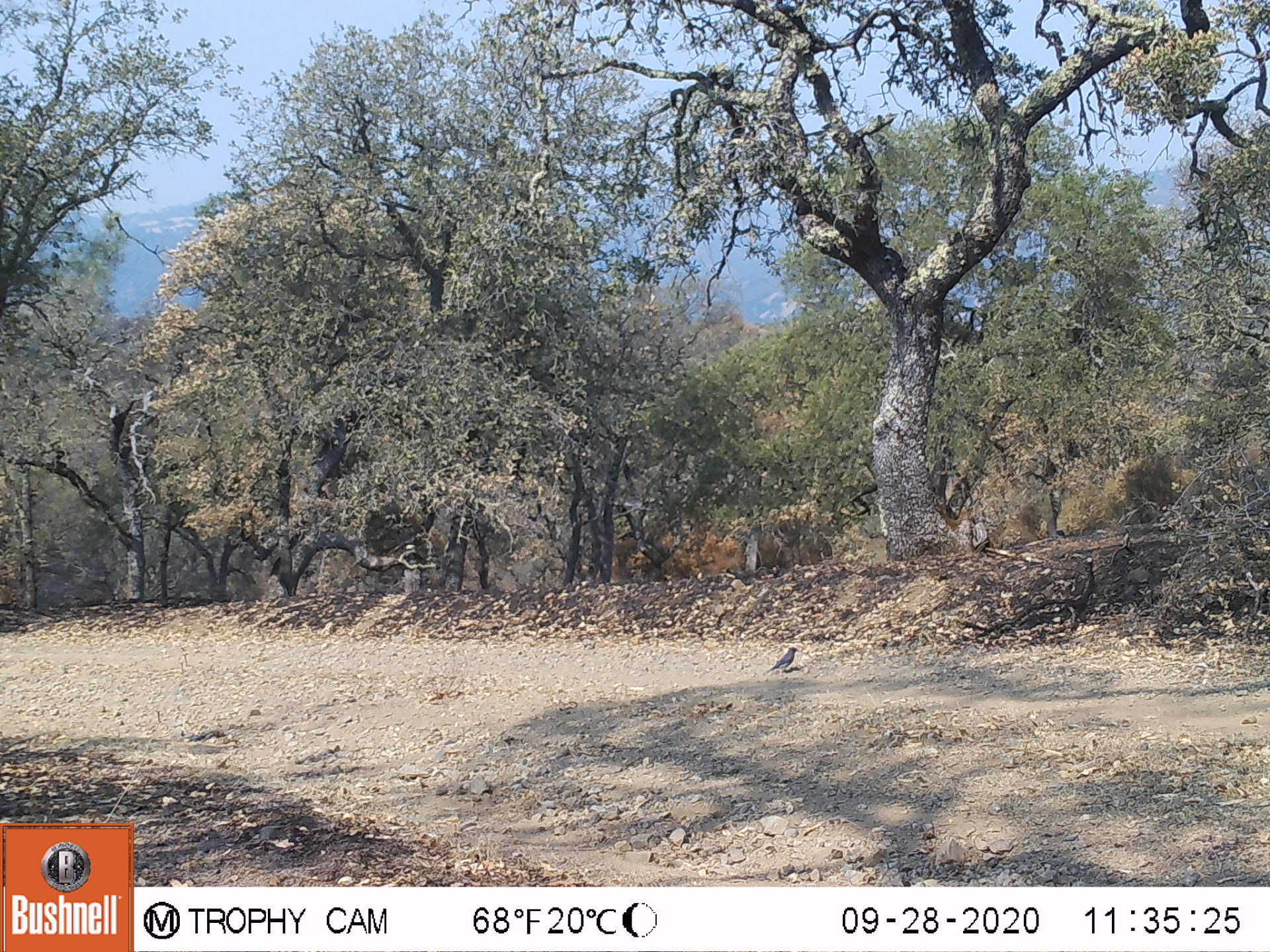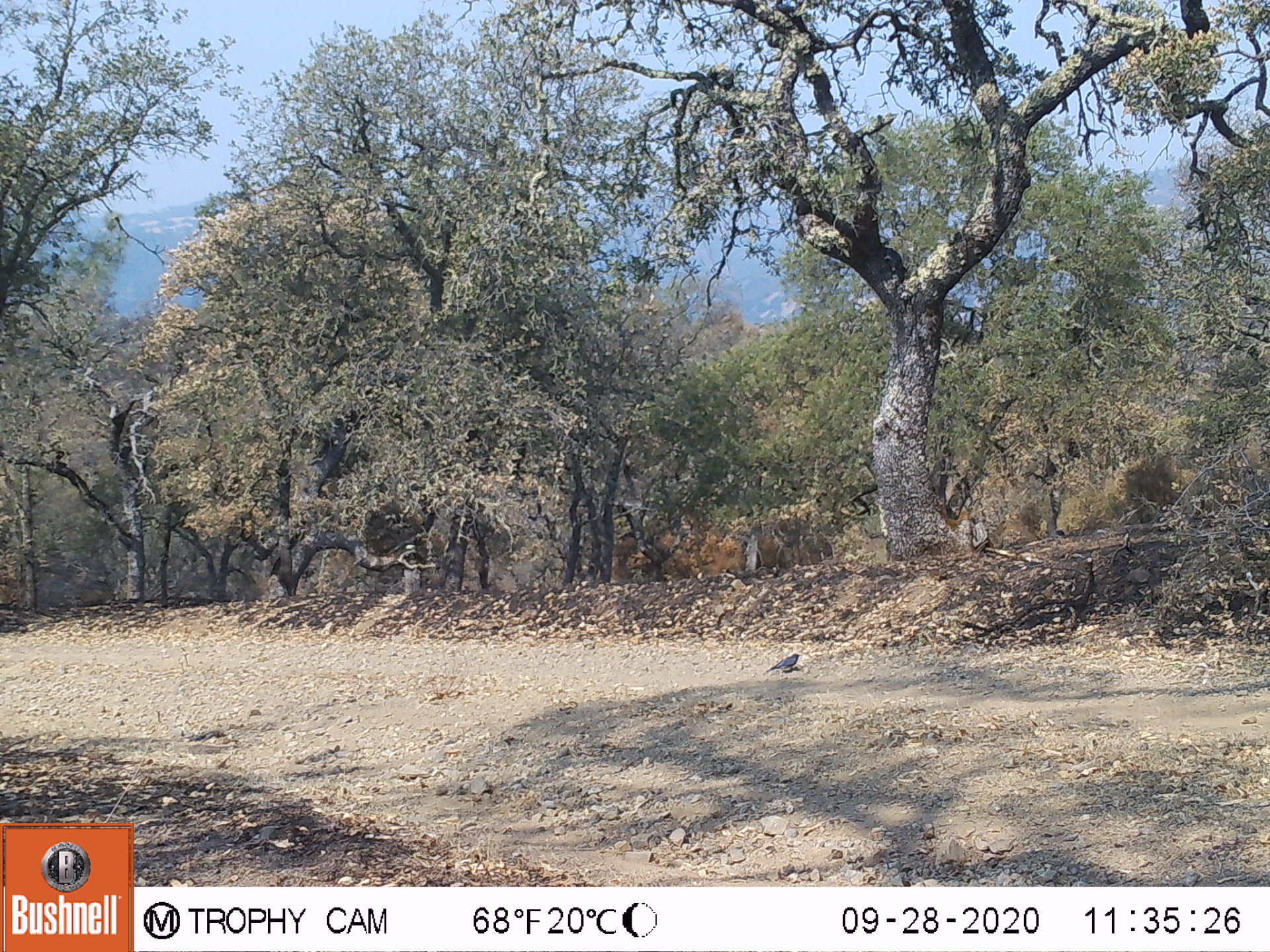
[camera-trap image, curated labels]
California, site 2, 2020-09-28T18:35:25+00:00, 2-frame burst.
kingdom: Animalia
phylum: Chordata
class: Aves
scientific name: Aves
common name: bird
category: unknown bird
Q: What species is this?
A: Unknown bird (bird) (Aves).